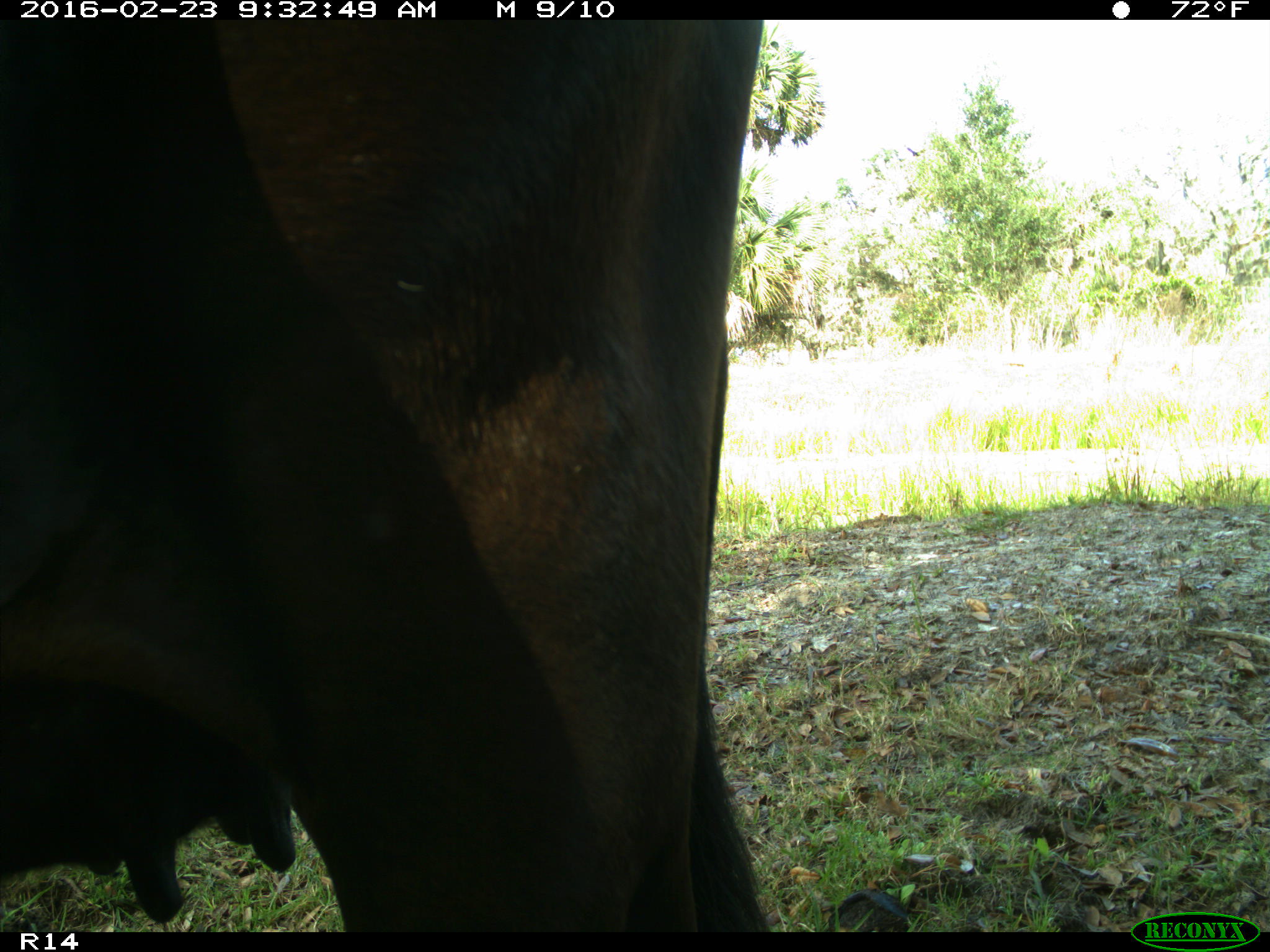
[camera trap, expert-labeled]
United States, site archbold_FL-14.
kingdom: Animalia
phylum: Chordata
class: Mammalia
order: Artiodactyla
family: Bovidae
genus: Bos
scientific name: Bos taurus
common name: domestic cow